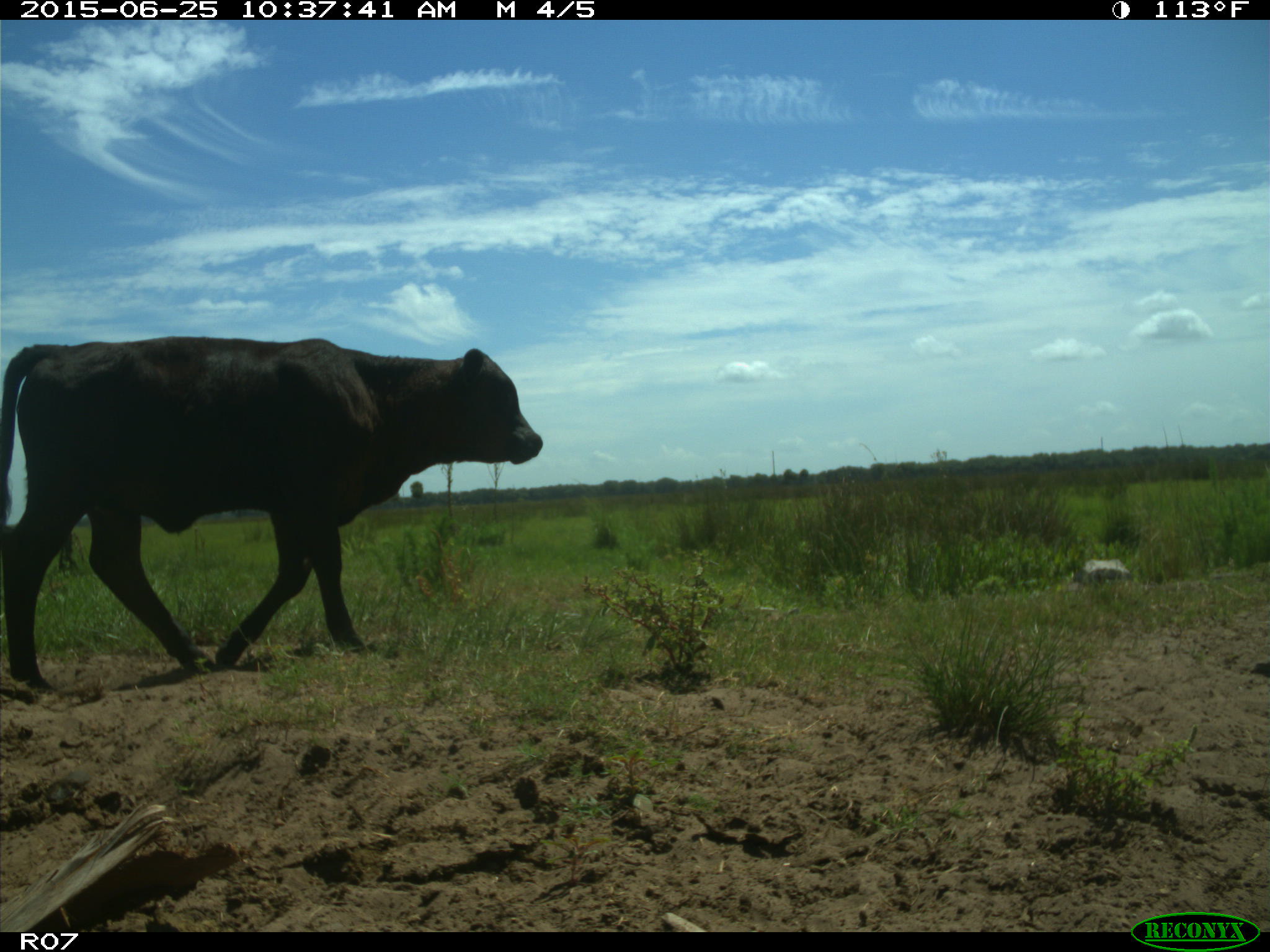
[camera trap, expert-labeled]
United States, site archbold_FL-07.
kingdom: Animalia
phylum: Chordata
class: Mammalia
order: Artiodactyla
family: Bovidae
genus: Bos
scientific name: Bos taurus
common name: domestic cow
Bos taurus (domestic cow).